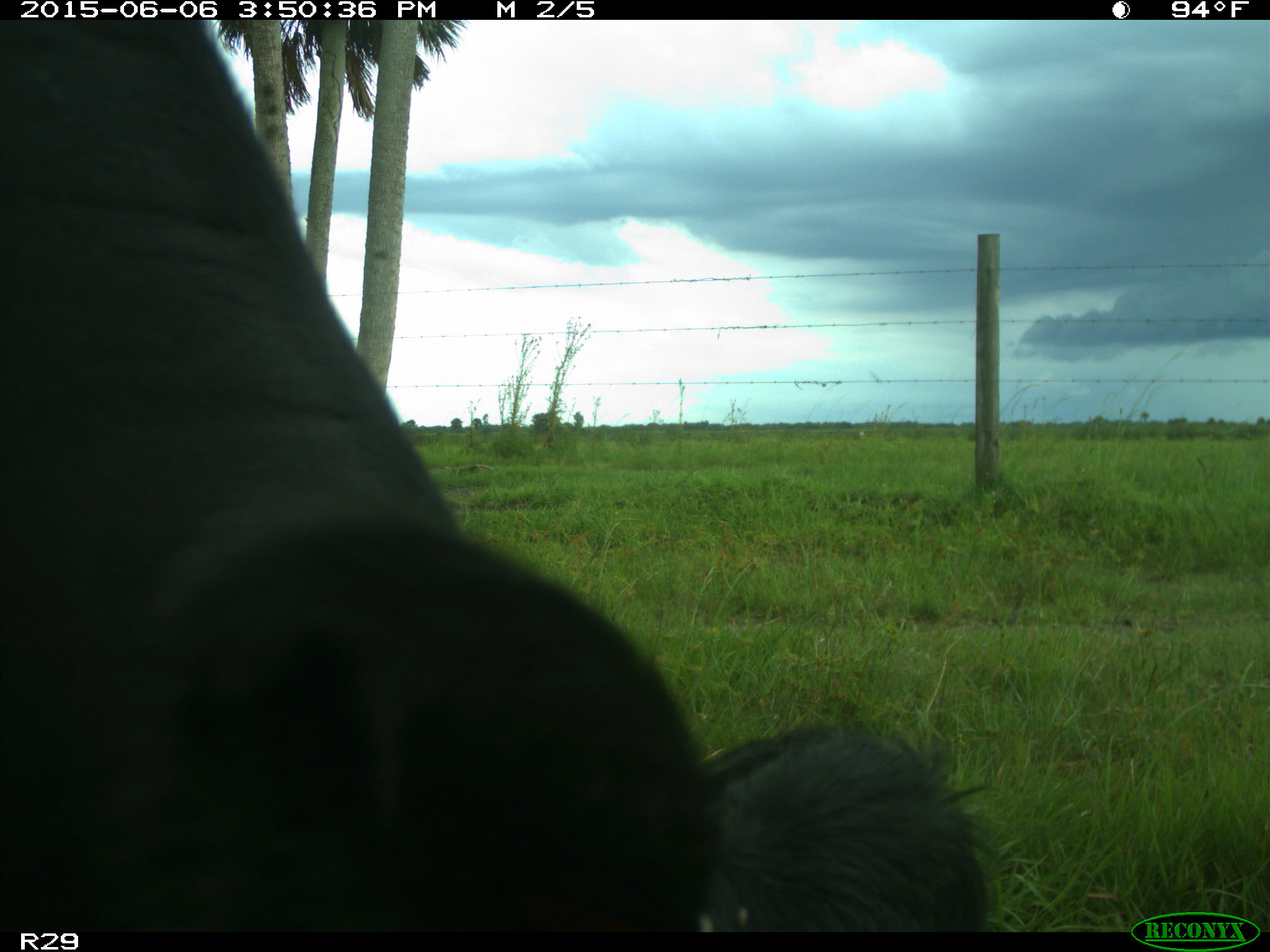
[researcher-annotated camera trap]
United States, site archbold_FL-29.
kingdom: Animalia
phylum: Chordata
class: Mammalia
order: Artiodactyla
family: Bovidae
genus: Bos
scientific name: Bos taurus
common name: domestic cow